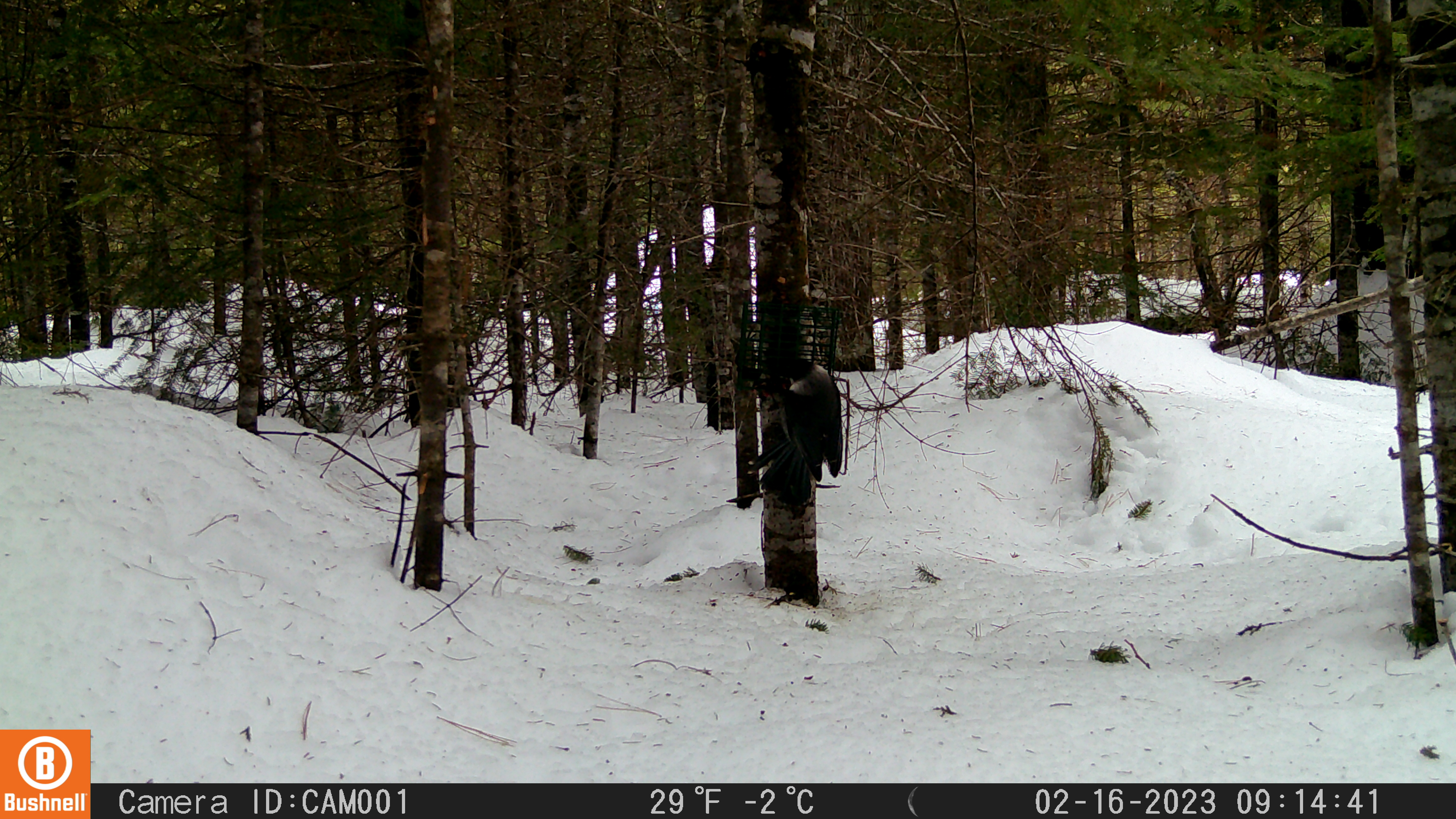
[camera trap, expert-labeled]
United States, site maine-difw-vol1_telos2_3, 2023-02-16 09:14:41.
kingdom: Animalia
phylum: Chordata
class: Aves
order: Passeriformes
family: Corvidae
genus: Perisoreus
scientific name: Perisoreus canadensis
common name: canada jay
Canada jay (Perisoreus canadensis).